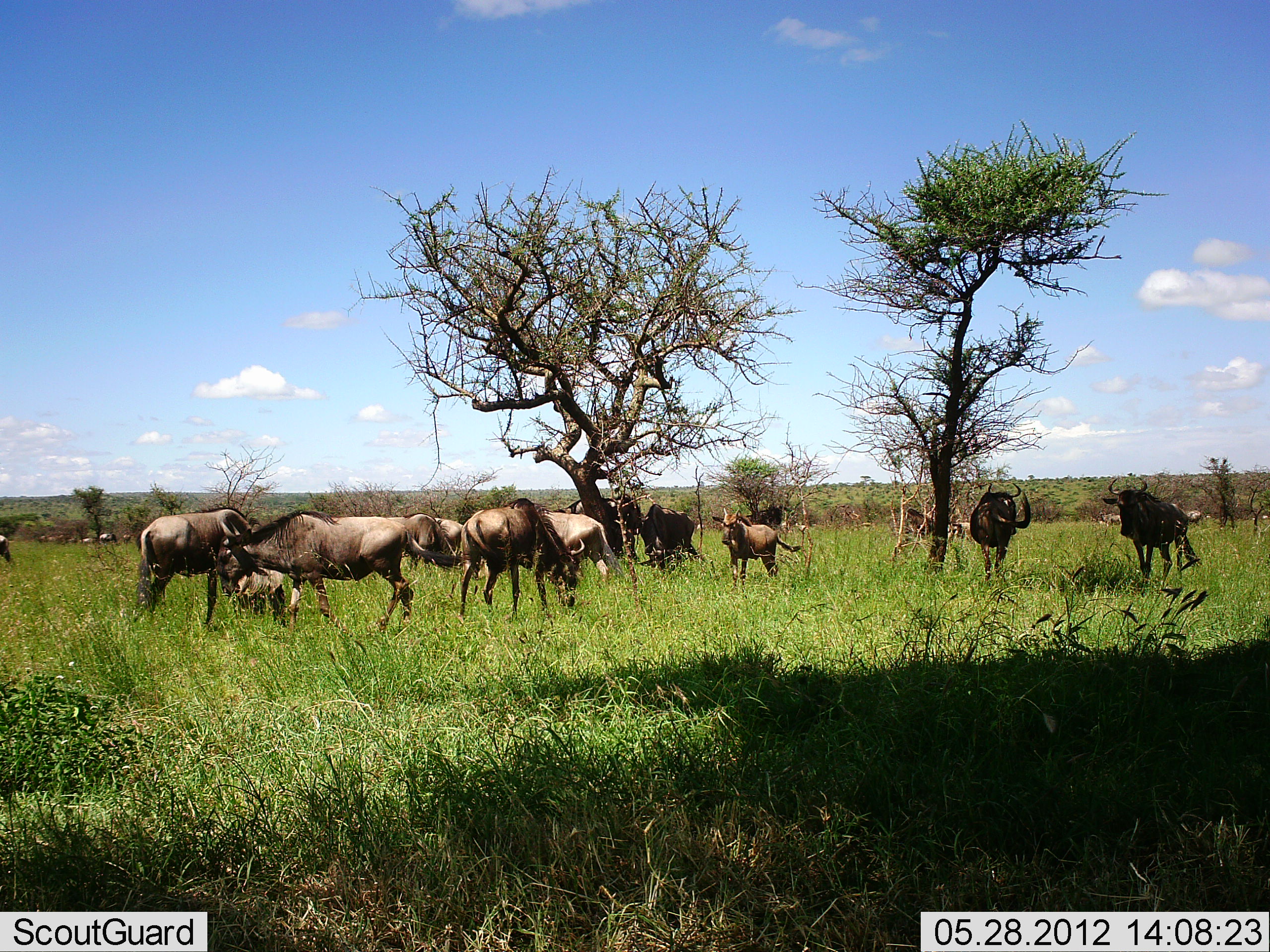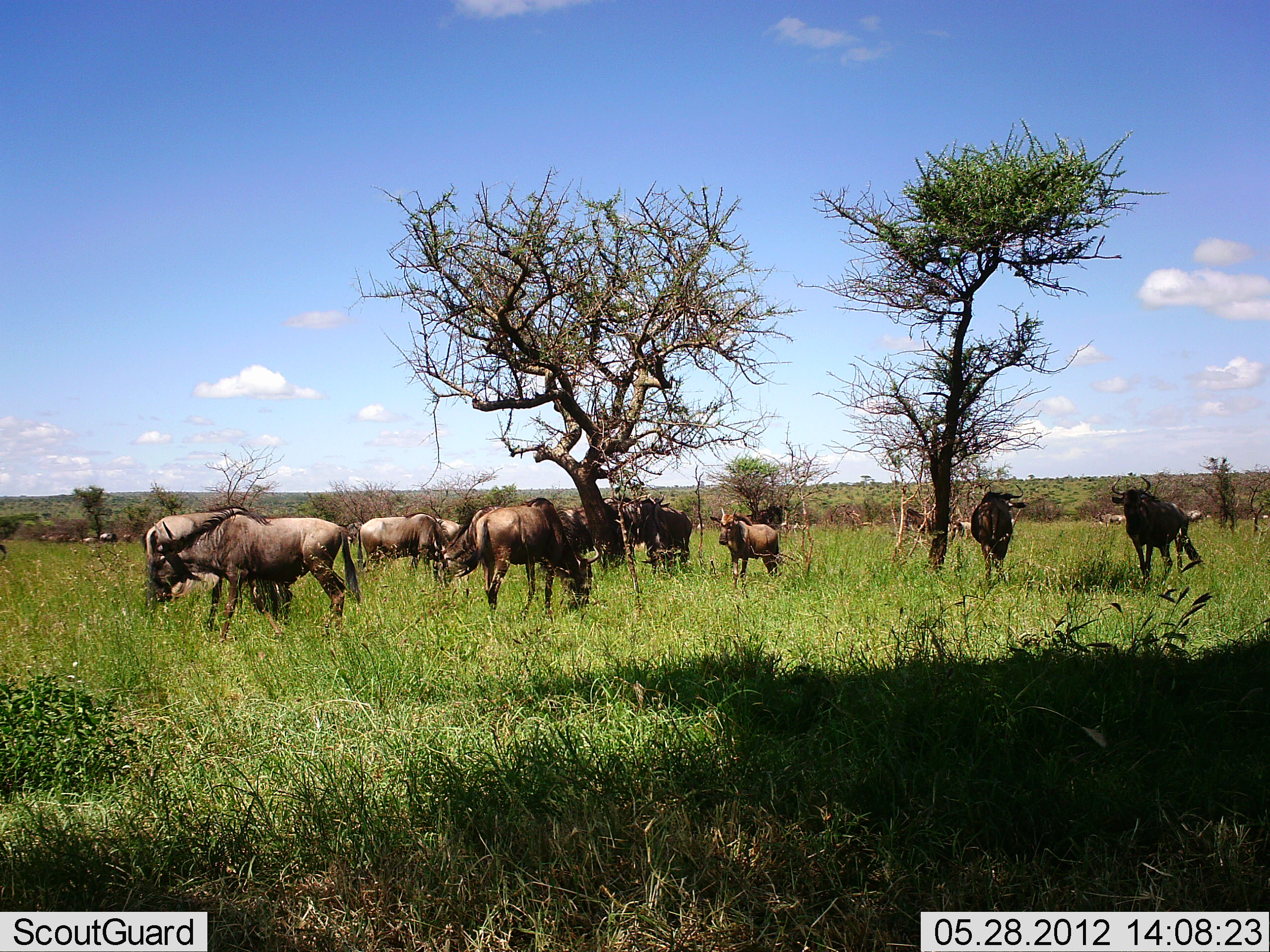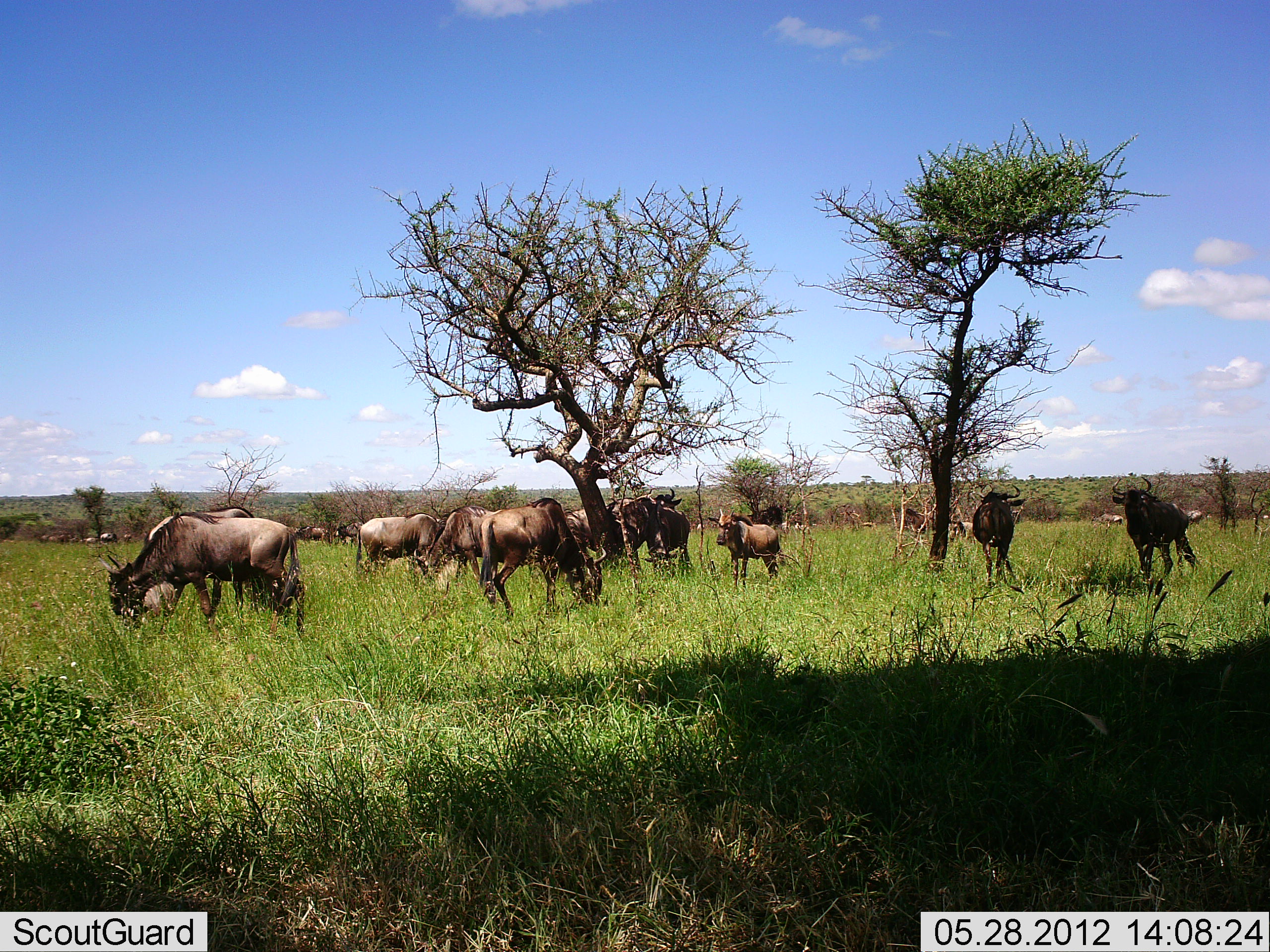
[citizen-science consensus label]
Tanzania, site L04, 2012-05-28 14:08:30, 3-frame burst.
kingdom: Animalia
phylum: Chordata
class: Mammalia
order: Artiodactyla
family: Bovidae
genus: Connochaetes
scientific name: Connochaetes taurinus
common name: blue wildebeest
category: wildebeest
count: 11-50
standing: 90%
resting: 20%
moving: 40%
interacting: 20%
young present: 20%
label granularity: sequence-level